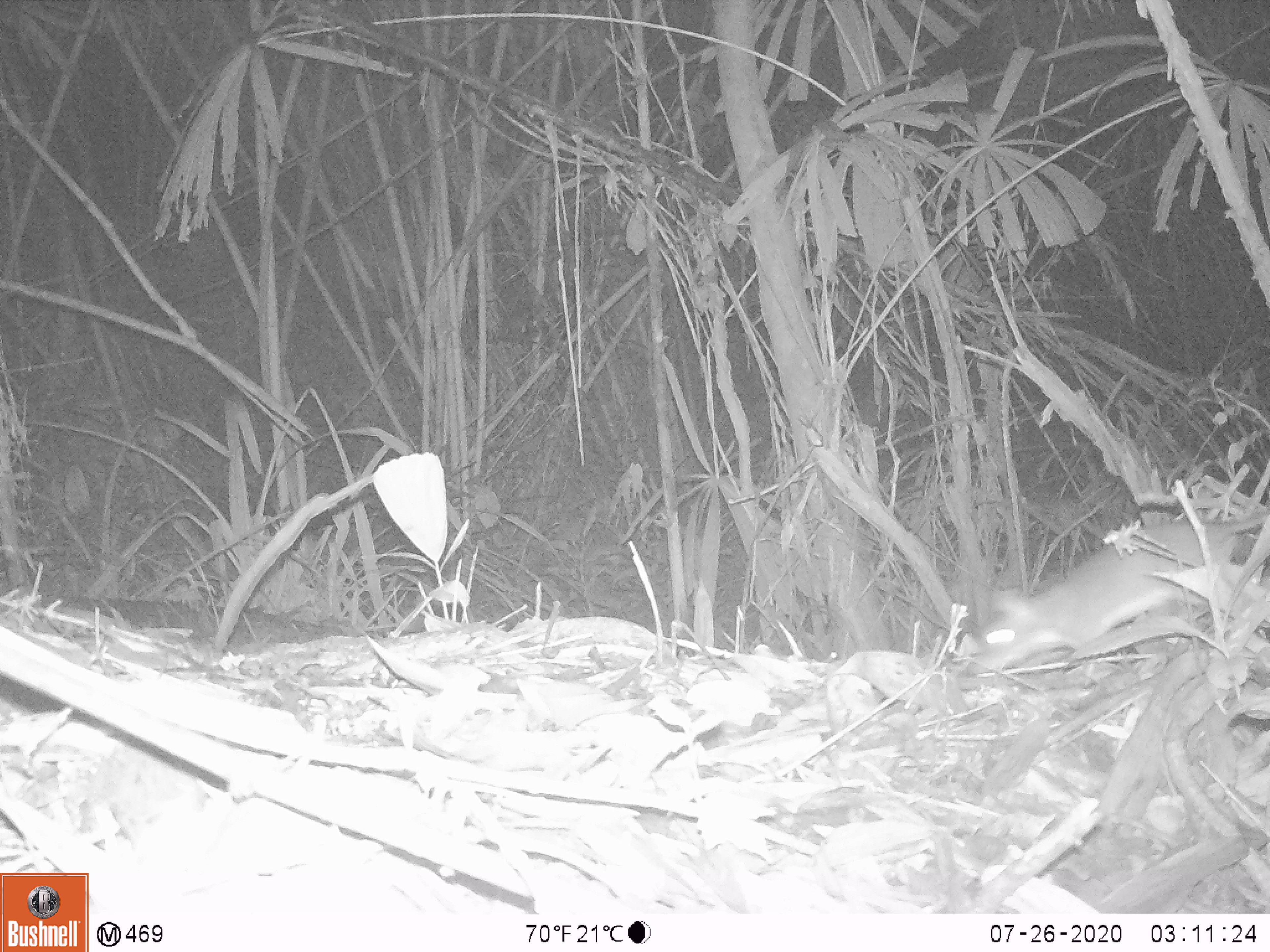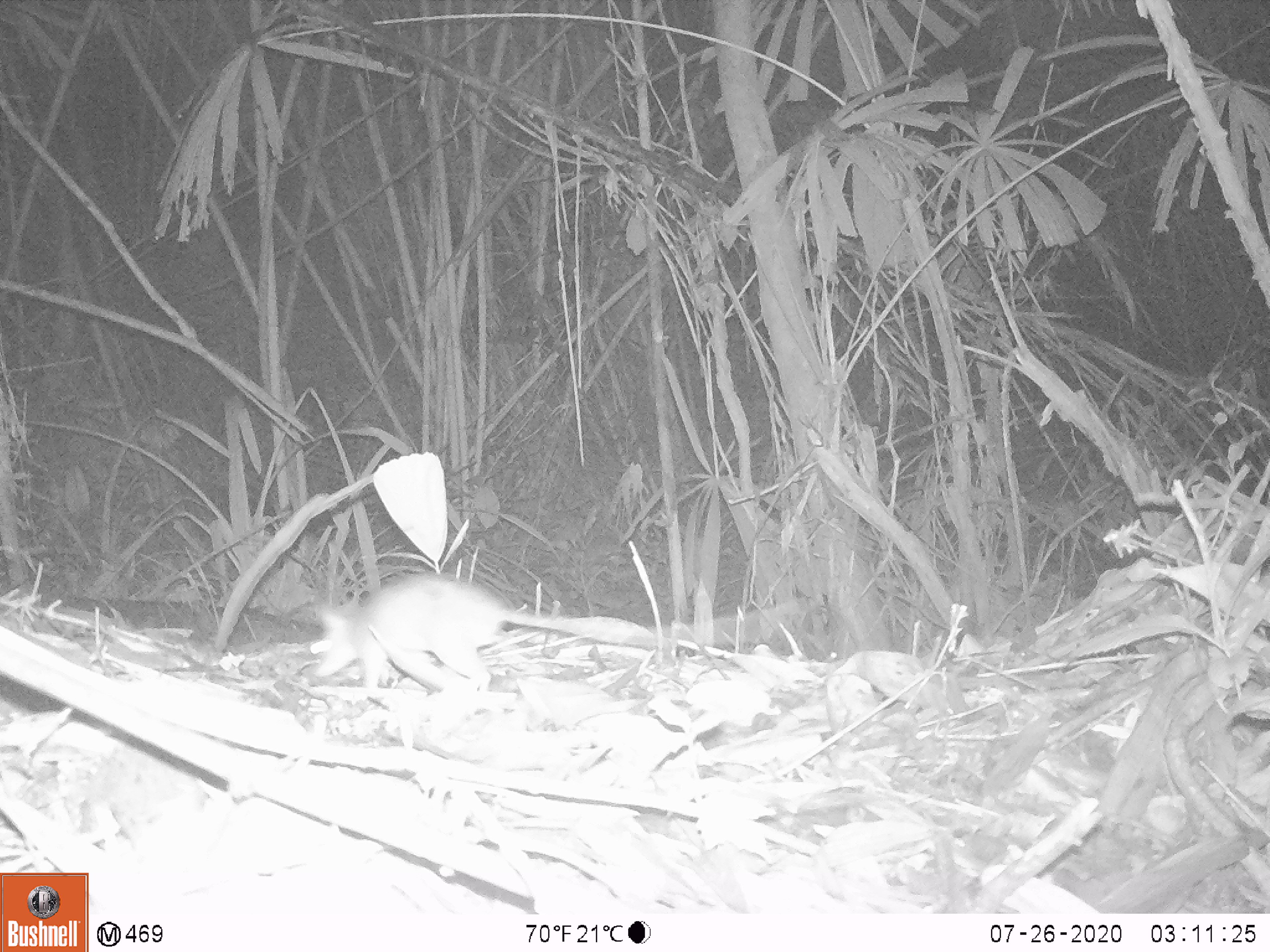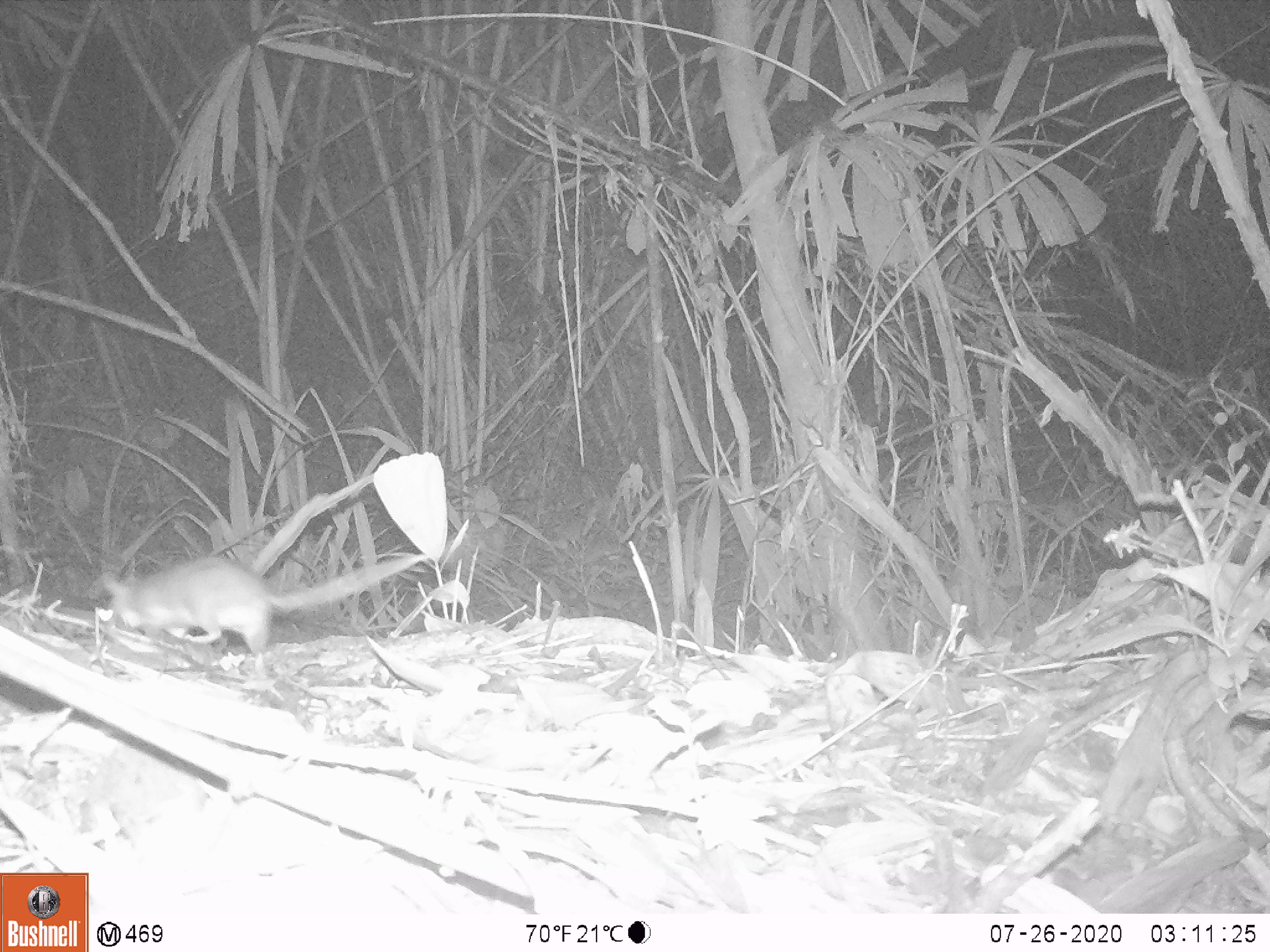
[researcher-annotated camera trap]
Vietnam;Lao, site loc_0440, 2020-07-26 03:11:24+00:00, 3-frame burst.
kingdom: Animalia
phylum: Chordata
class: Mammalia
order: Rodentia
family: Muridae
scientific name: Muridae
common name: old-world mice and rats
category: unidentified murid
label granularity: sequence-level